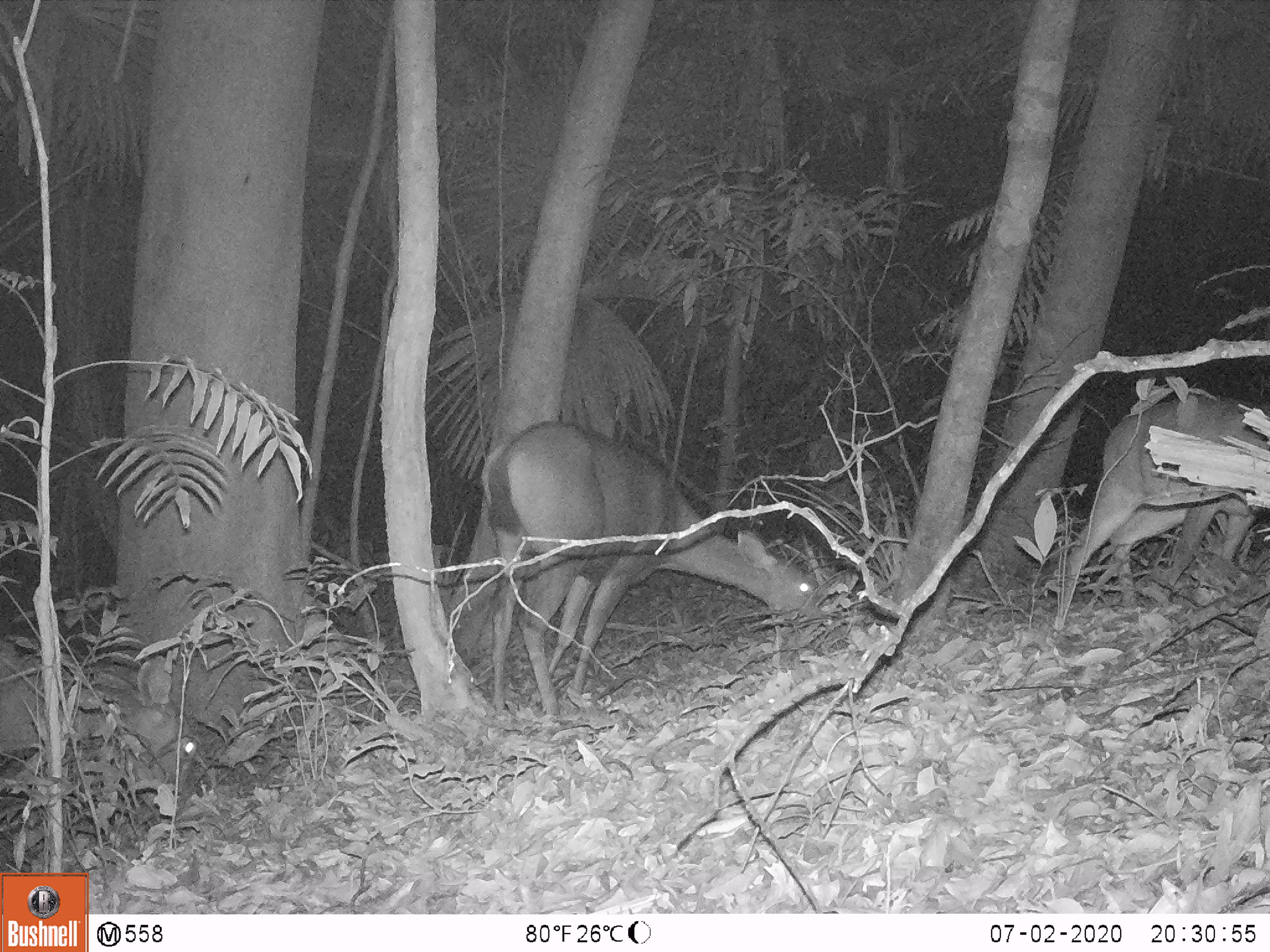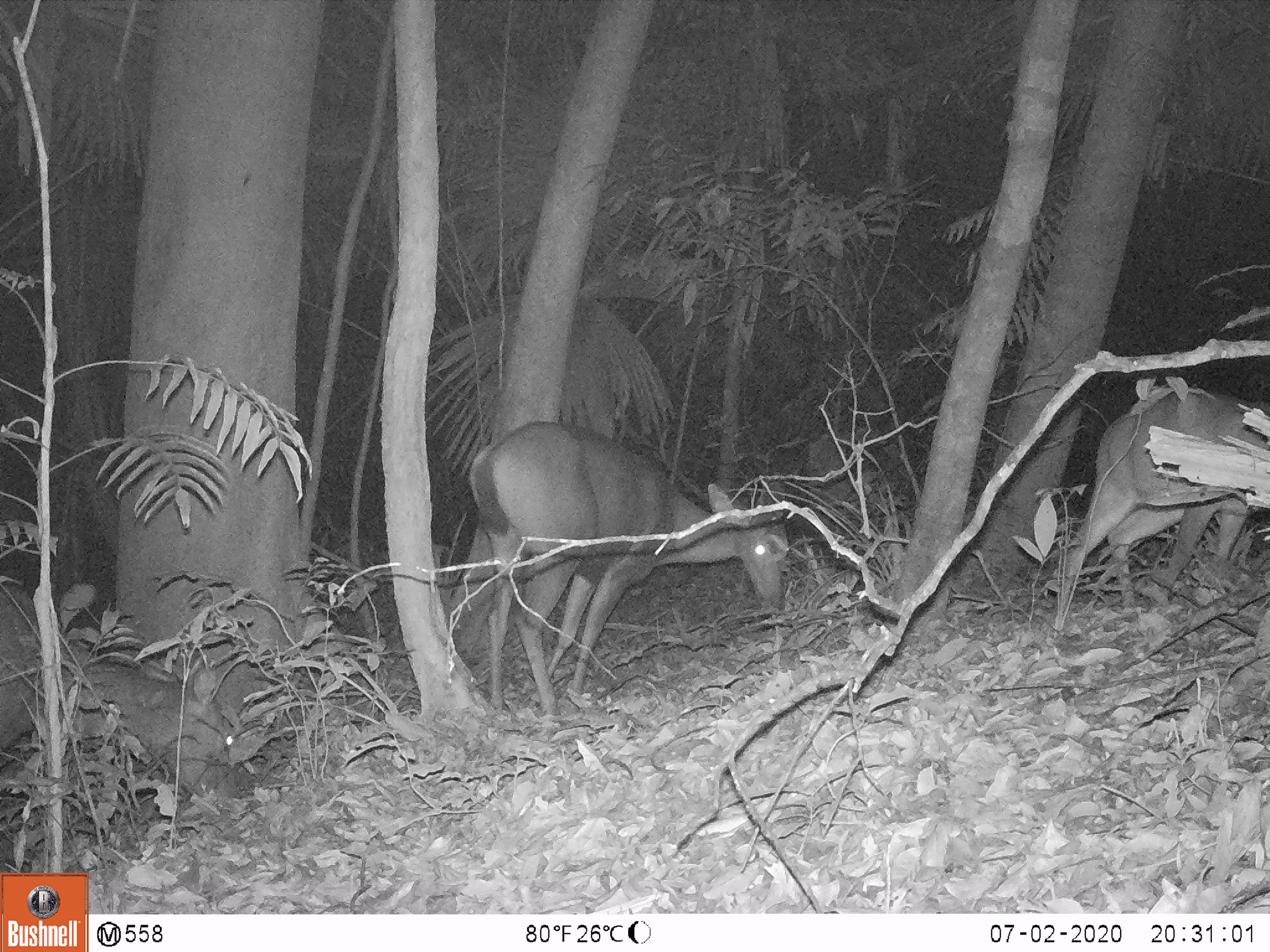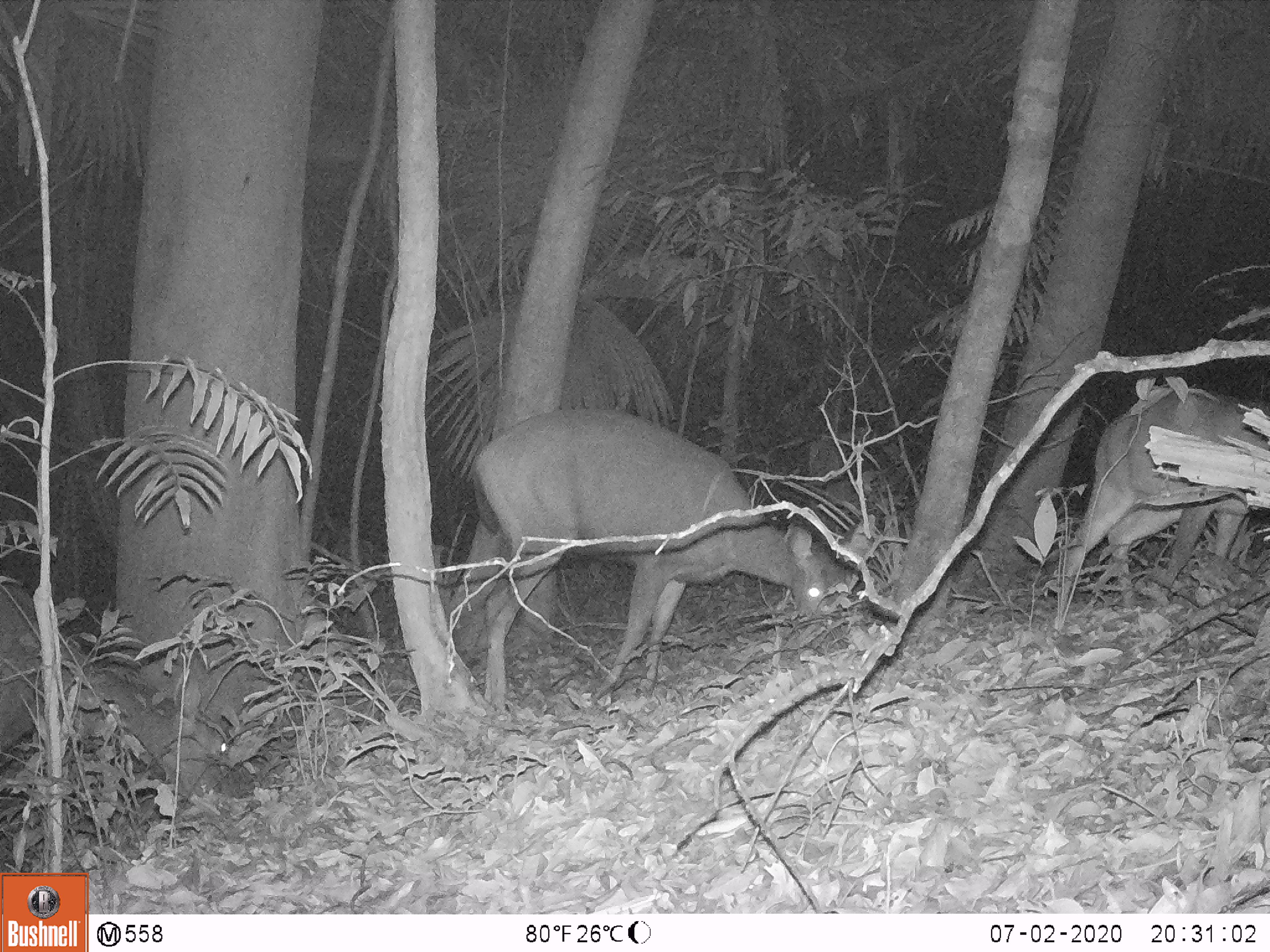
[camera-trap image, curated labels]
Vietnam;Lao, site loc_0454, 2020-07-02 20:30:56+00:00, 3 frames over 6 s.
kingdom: Animalia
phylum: Chordata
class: Mammalia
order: Artiodactyla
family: Cervidae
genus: Rusa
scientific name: Rusa unicolor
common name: sambar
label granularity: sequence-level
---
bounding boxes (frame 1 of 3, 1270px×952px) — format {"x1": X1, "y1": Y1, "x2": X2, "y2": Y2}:
sambar: {"x1": 479, "y1": 420, "x2": 818, "y2": 717}; {"x1": 1054, "y1": 391, "x2": 1270, "y2": 628}; {"x1": 0, "y1": 652, "x2": 200, "y2": 820}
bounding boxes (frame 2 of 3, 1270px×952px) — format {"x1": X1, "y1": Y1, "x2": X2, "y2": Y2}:
sambar: {"x1": 465, "y1": 420, "x2": 789, "y2": 717}; {"x1": 0, "y1": 581, "x2": 237, "y2": 820}; {"x1": 1054, "y1": 391, "x2": 1270, "y2": 628}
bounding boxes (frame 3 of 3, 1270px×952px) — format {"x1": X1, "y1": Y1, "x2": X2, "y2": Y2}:
sambar: {"x1": 465, "y1": 407, "x2": 878, "y2": 713}; {"x1": 0, "y1": 585, "x2": 235, "y2": 819}; {"x1": 1054, "y1": 391, "x2": 1270, "y2": 628}